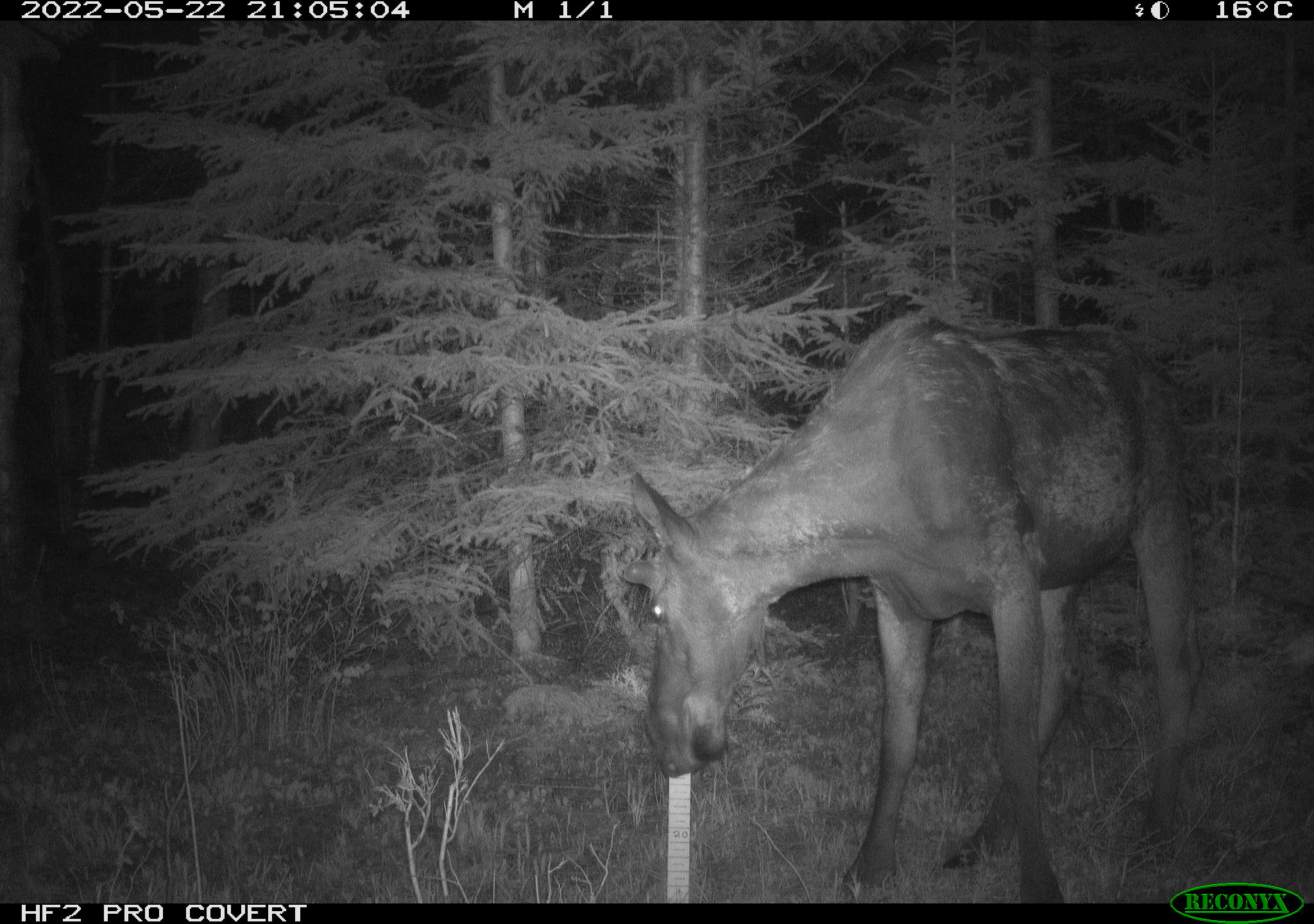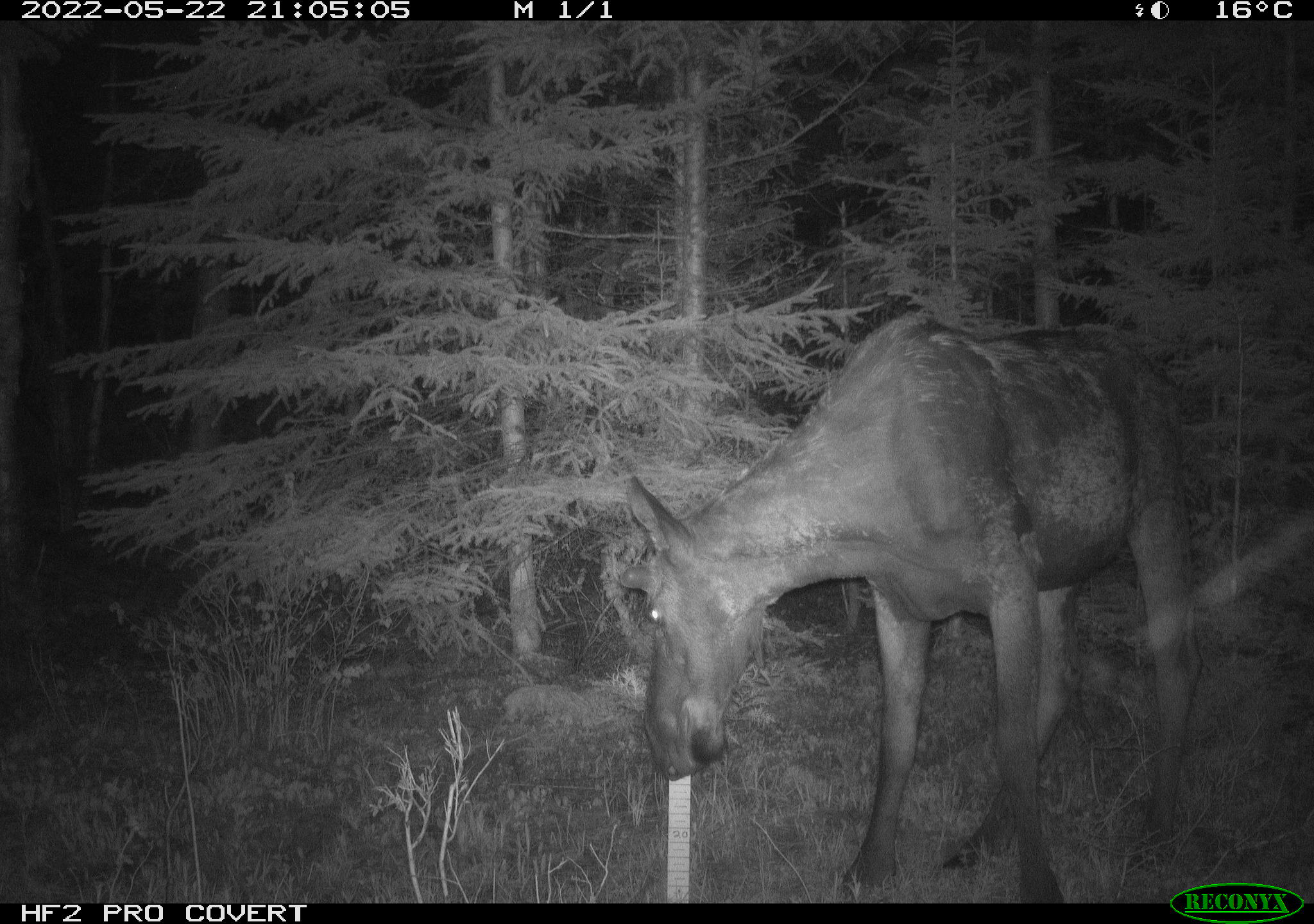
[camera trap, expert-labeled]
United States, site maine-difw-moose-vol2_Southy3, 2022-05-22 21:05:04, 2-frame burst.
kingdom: Animalia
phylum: Chordata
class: Mammalia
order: Artiodactyla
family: Cervidae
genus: Alces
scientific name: Alces alces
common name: moose